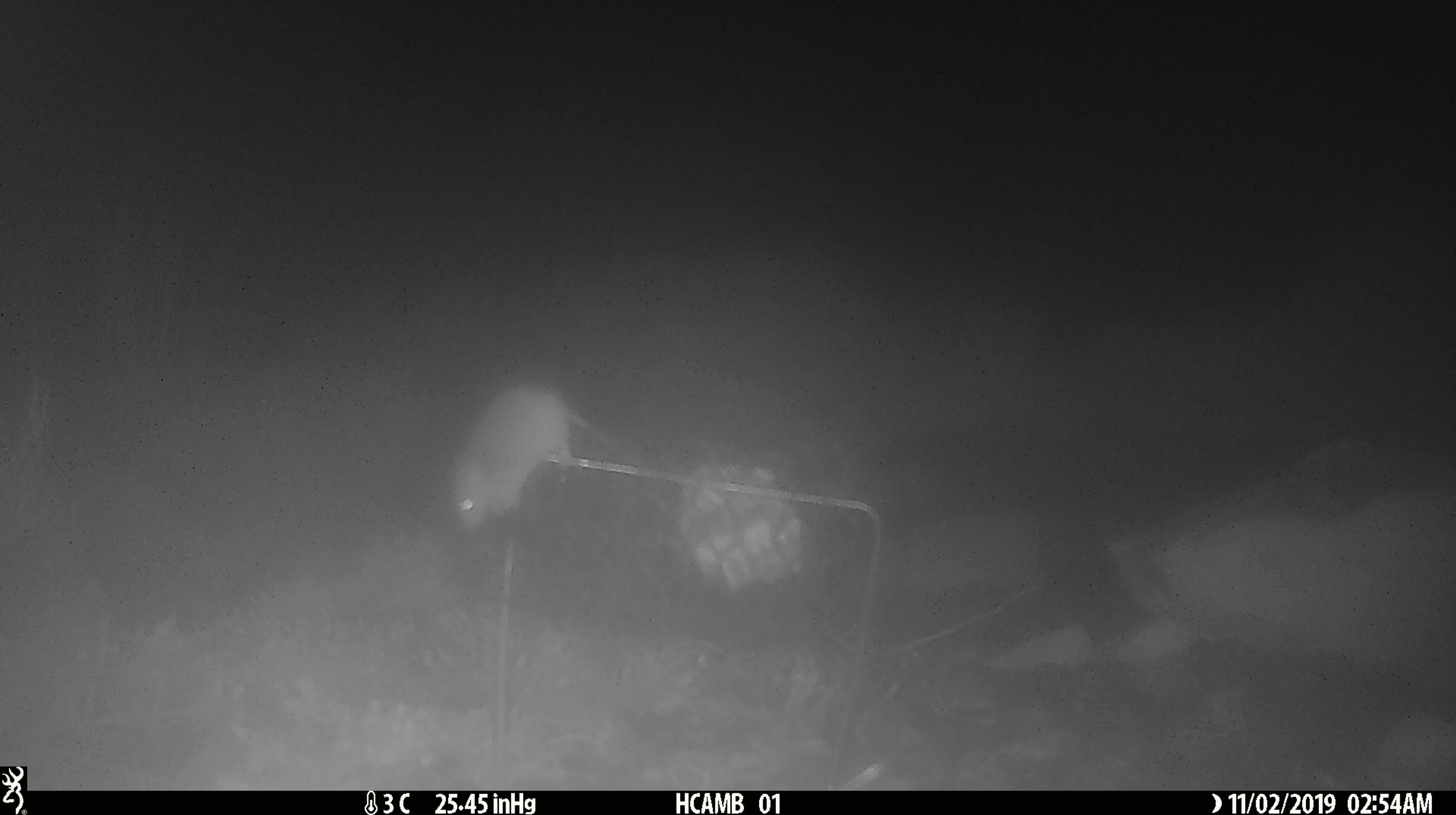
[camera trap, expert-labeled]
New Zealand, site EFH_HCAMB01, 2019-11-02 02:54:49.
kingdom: Animalia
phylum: Chordata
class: Mammalia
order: Rodentia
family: Muridae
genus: Mus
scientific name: Mus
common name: mouse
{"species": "mouse (Mus)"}